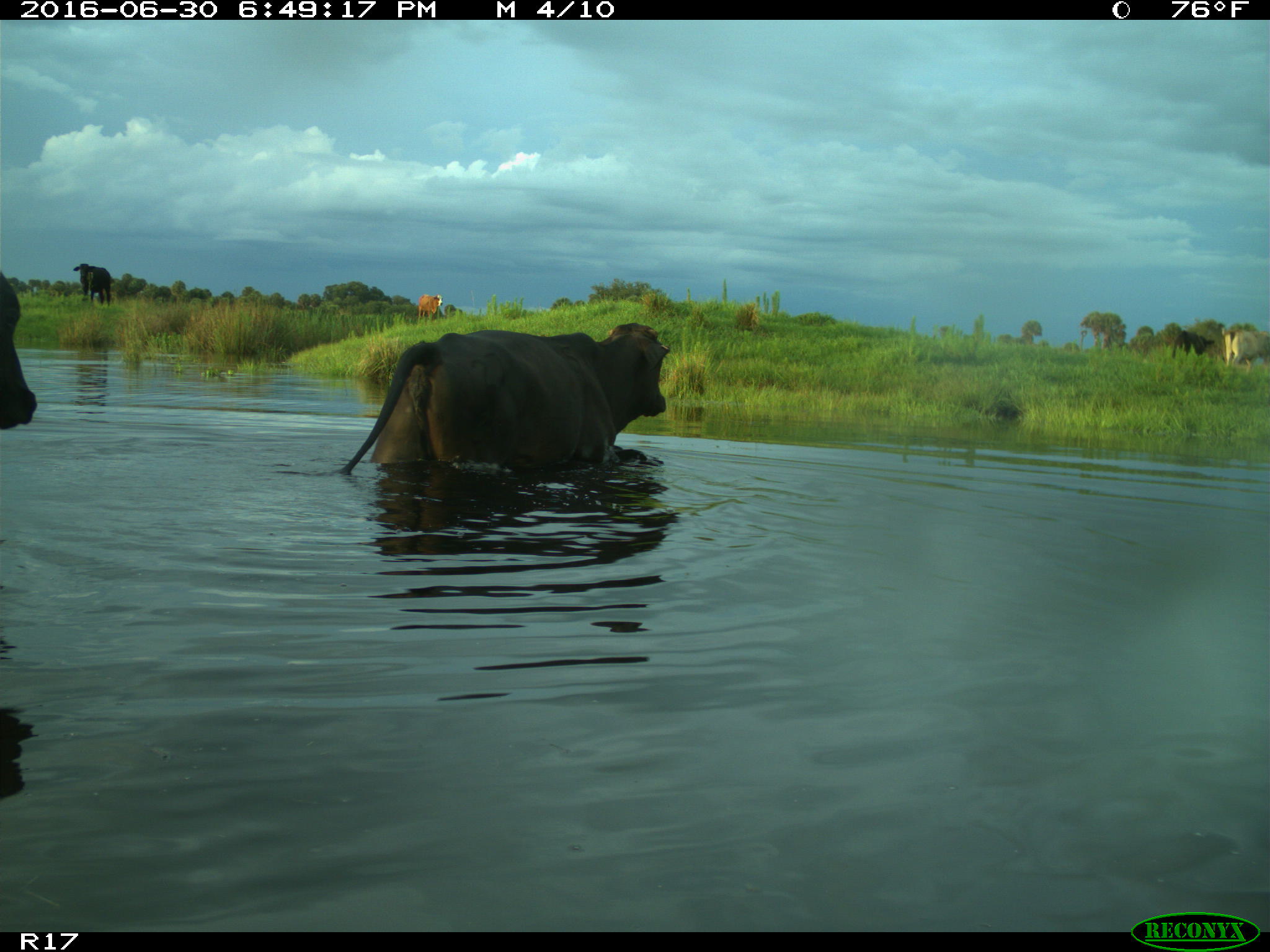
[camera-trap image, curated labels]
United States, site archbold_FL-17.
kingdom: Animalia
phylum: Chordata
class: Mammalia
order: Artiodactyla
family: Bovidae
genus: Bos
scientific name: Bos taurus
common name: domestic cow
Bos taurus (domestic cow).